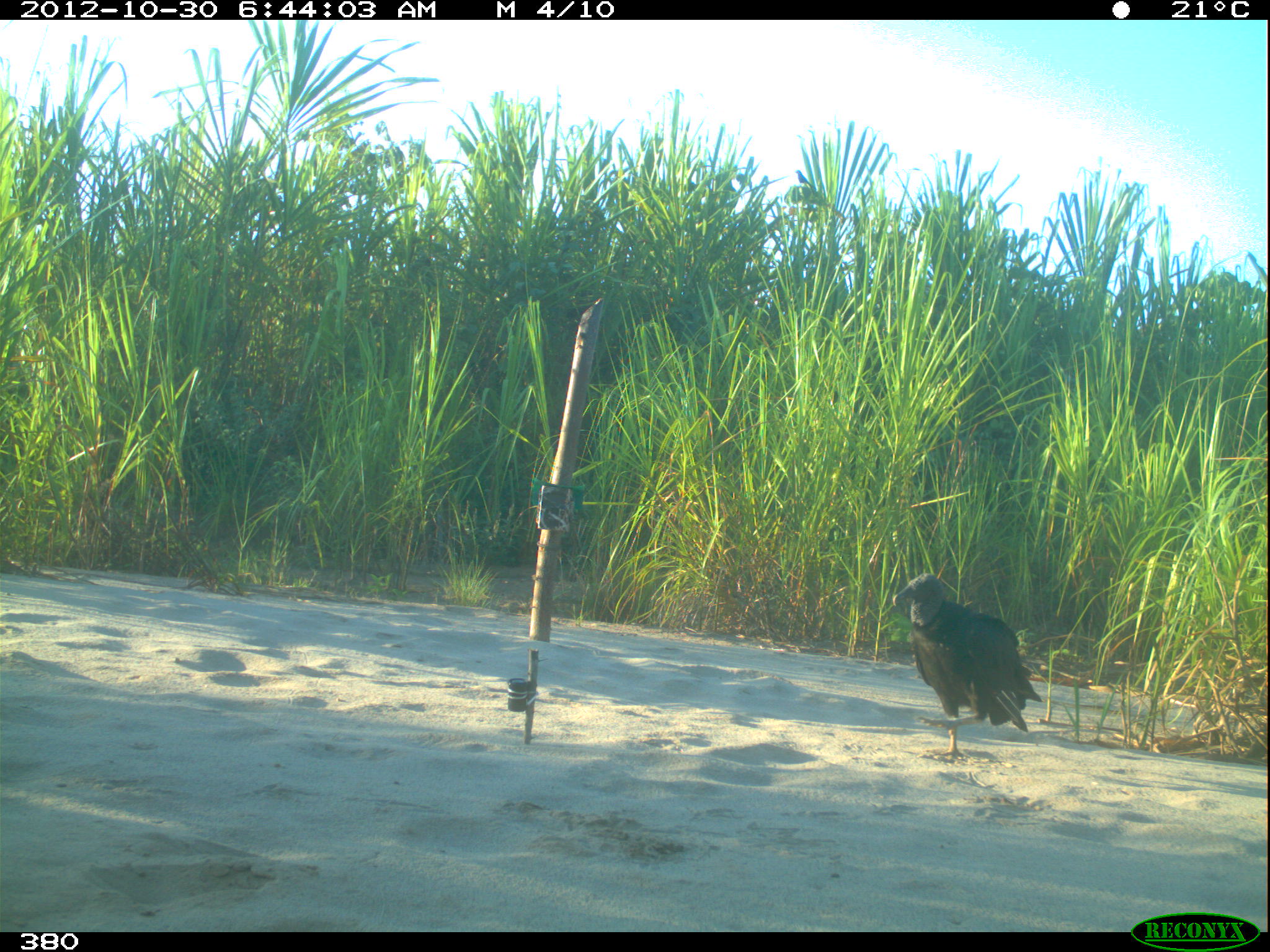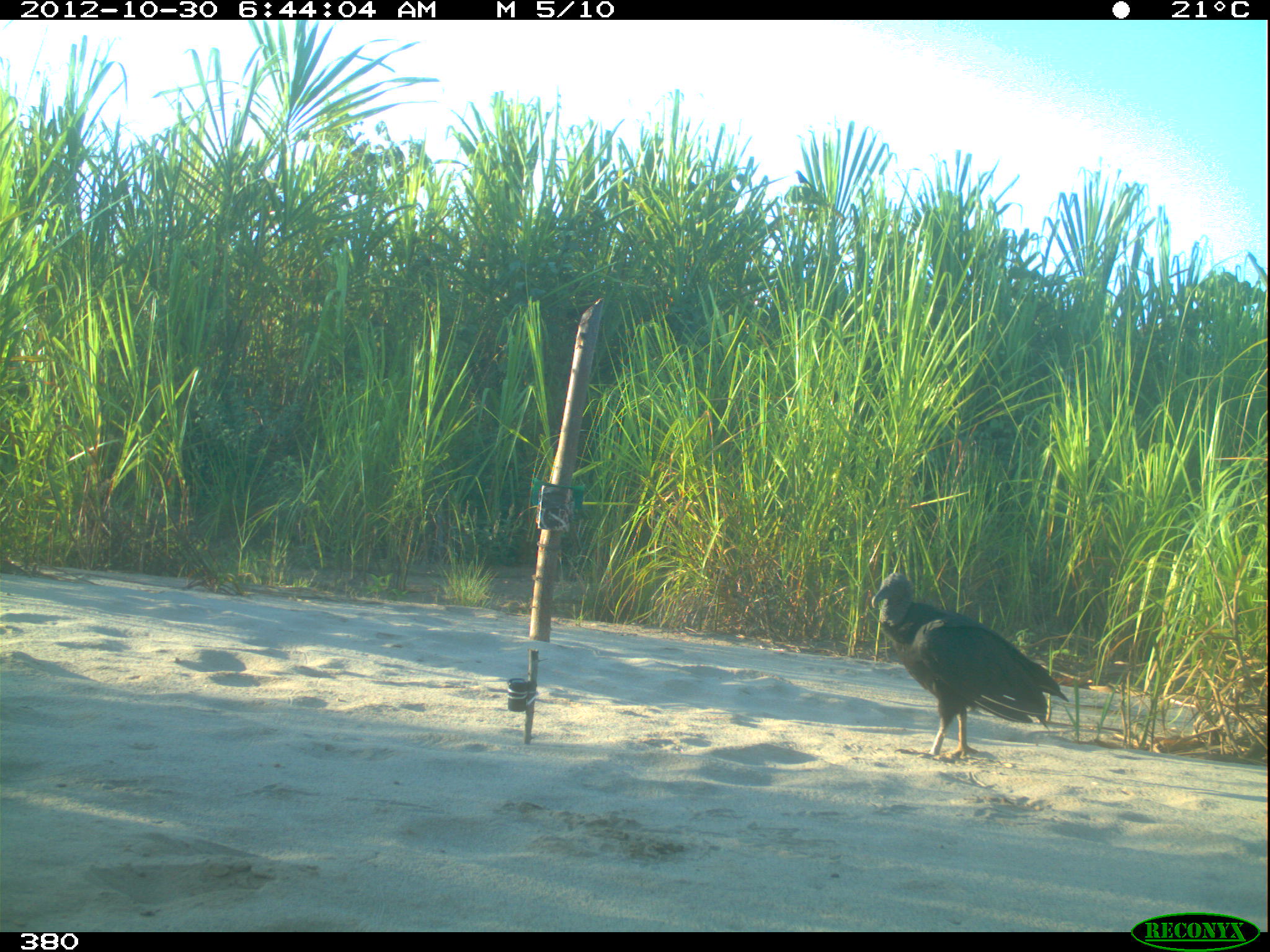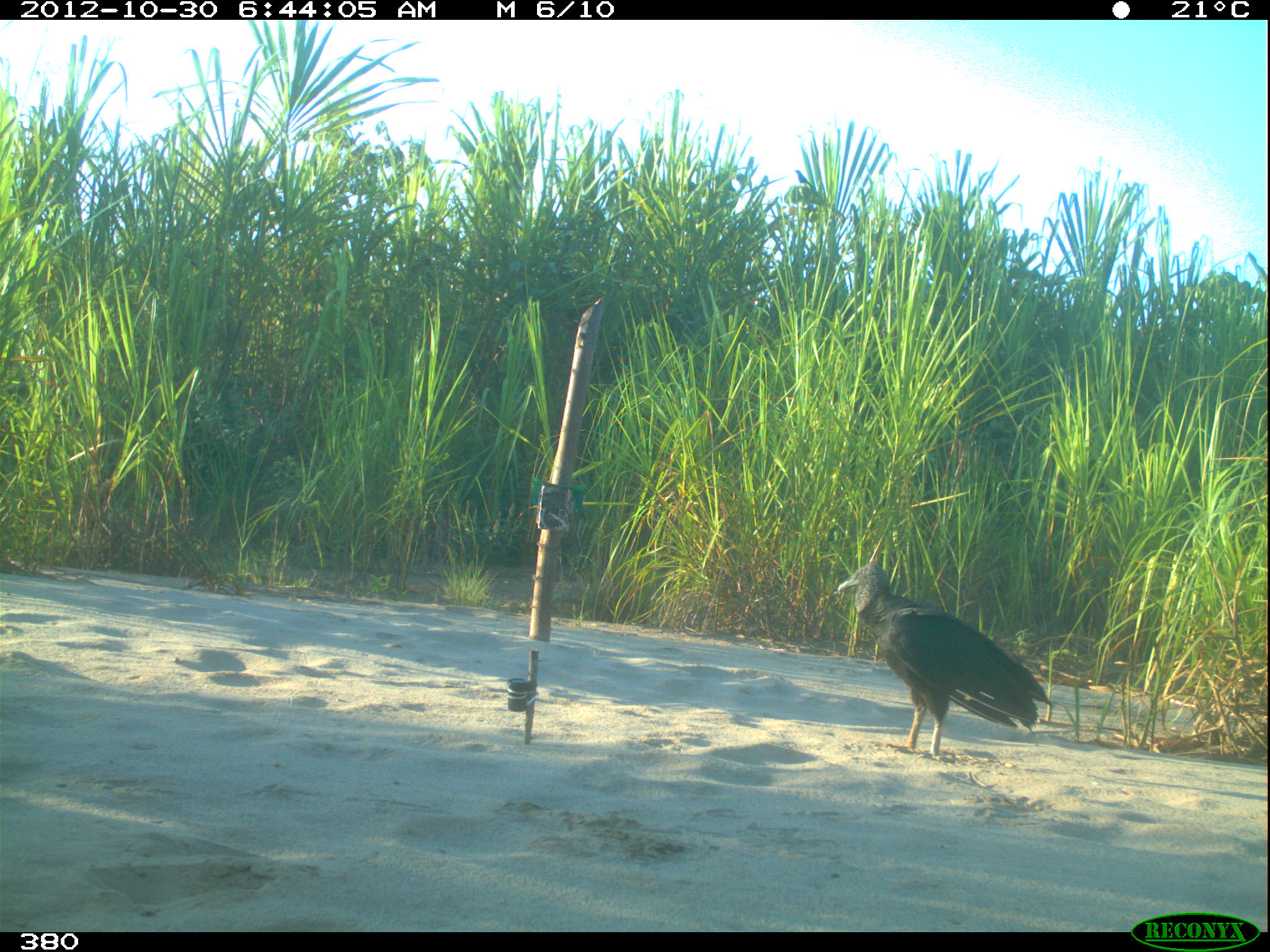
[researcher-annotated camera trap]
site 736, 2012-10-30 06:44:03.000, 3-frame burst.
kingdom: Animalia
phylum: Chordata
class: Aves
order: Cathartiformes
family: Cathartidae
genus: Coragyps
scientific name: Coragyps atratus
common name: black vulture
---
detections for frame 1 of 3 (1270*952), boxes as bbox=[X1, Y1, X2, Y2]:
coragyps atratus: bbox=[891, 570, 1043, 760]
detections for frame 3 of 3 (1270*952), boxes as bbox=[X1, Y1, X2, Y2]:
coragyps atratus: bbox=[835, 560, 1055, 761]